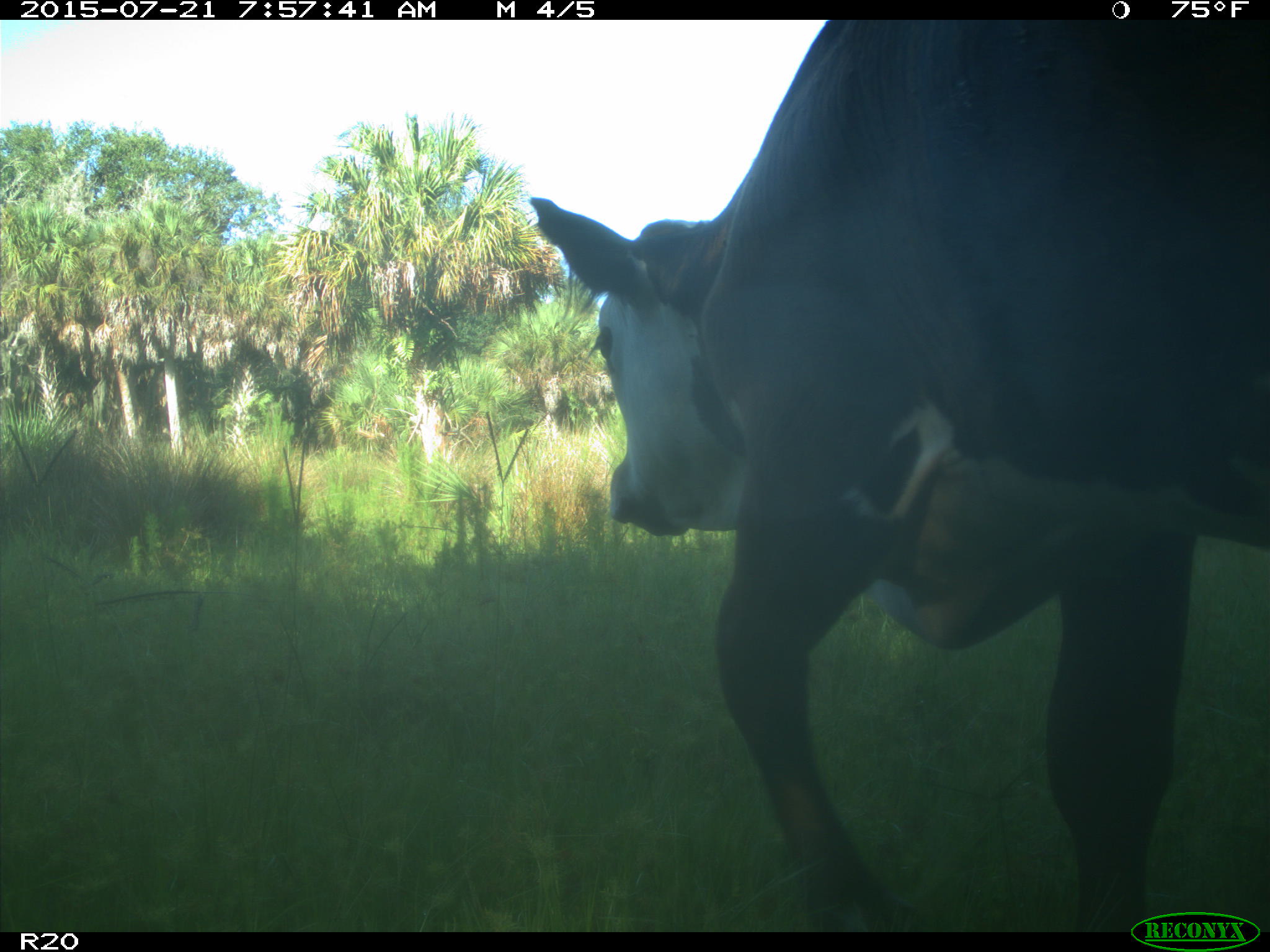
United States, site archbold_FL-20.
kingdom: Animalia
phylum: Chordata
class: Mammalia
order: Artiodactyla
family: Bovidae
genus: Bos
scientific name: Bos taurus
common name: domestic cow